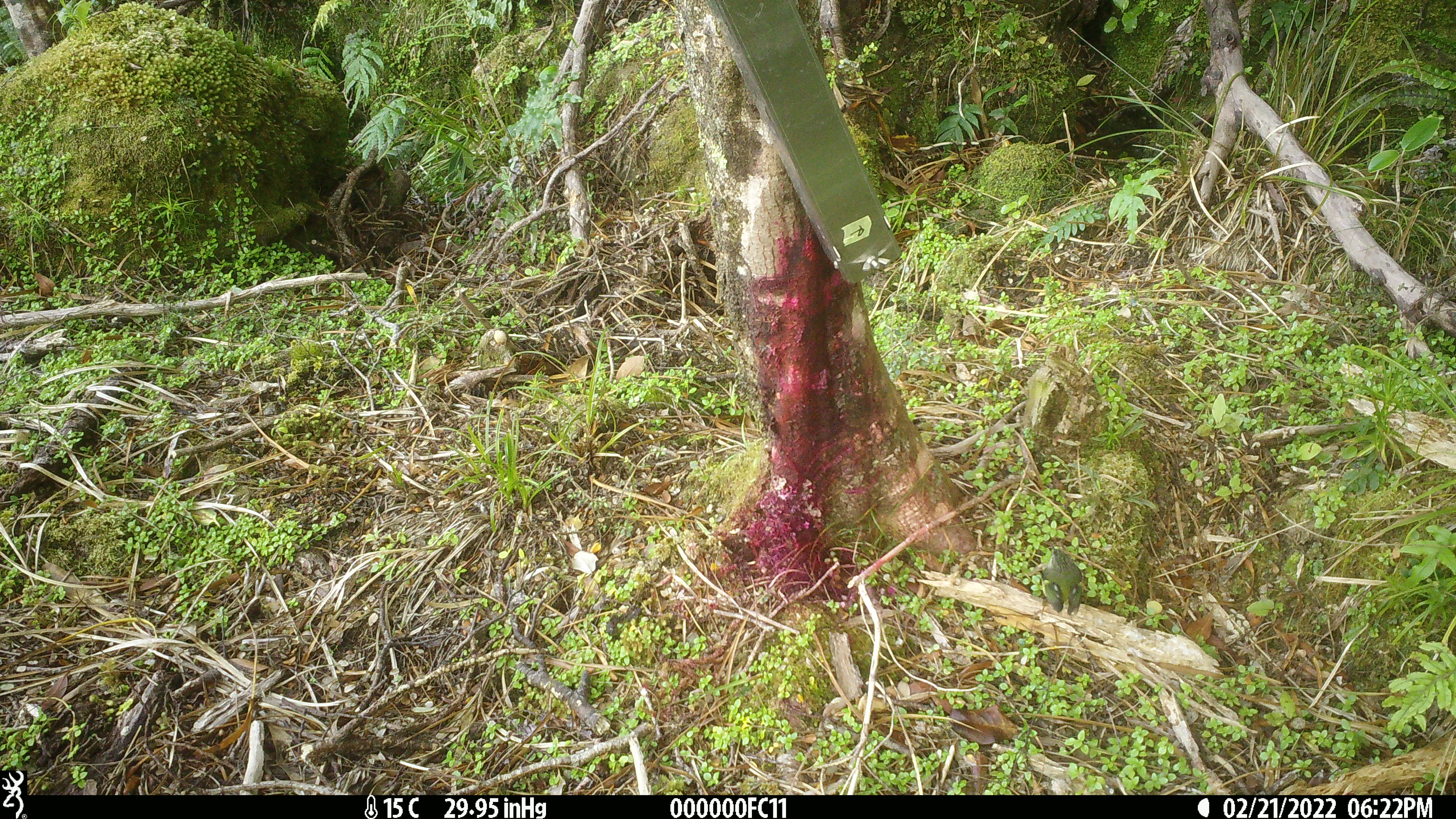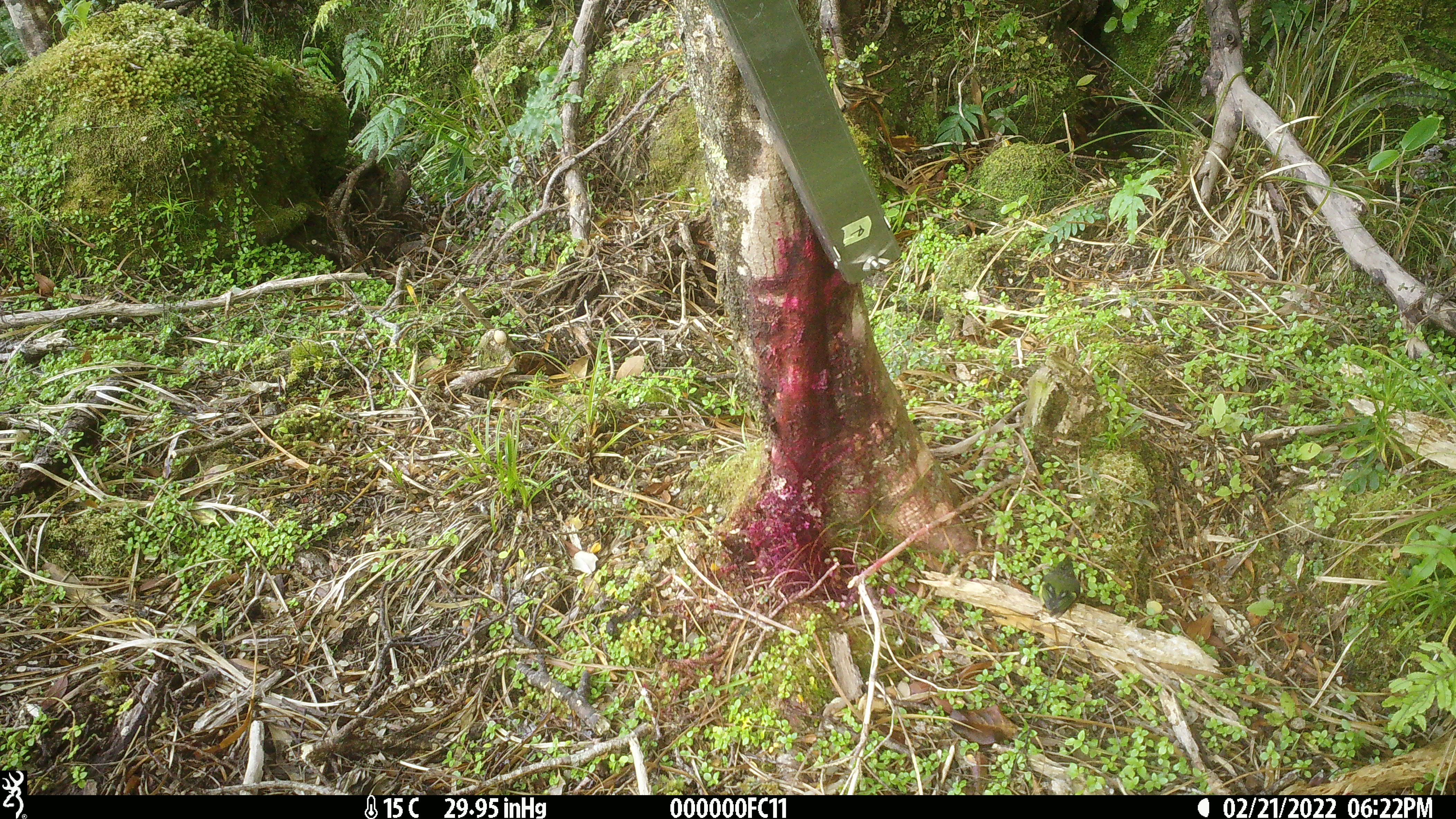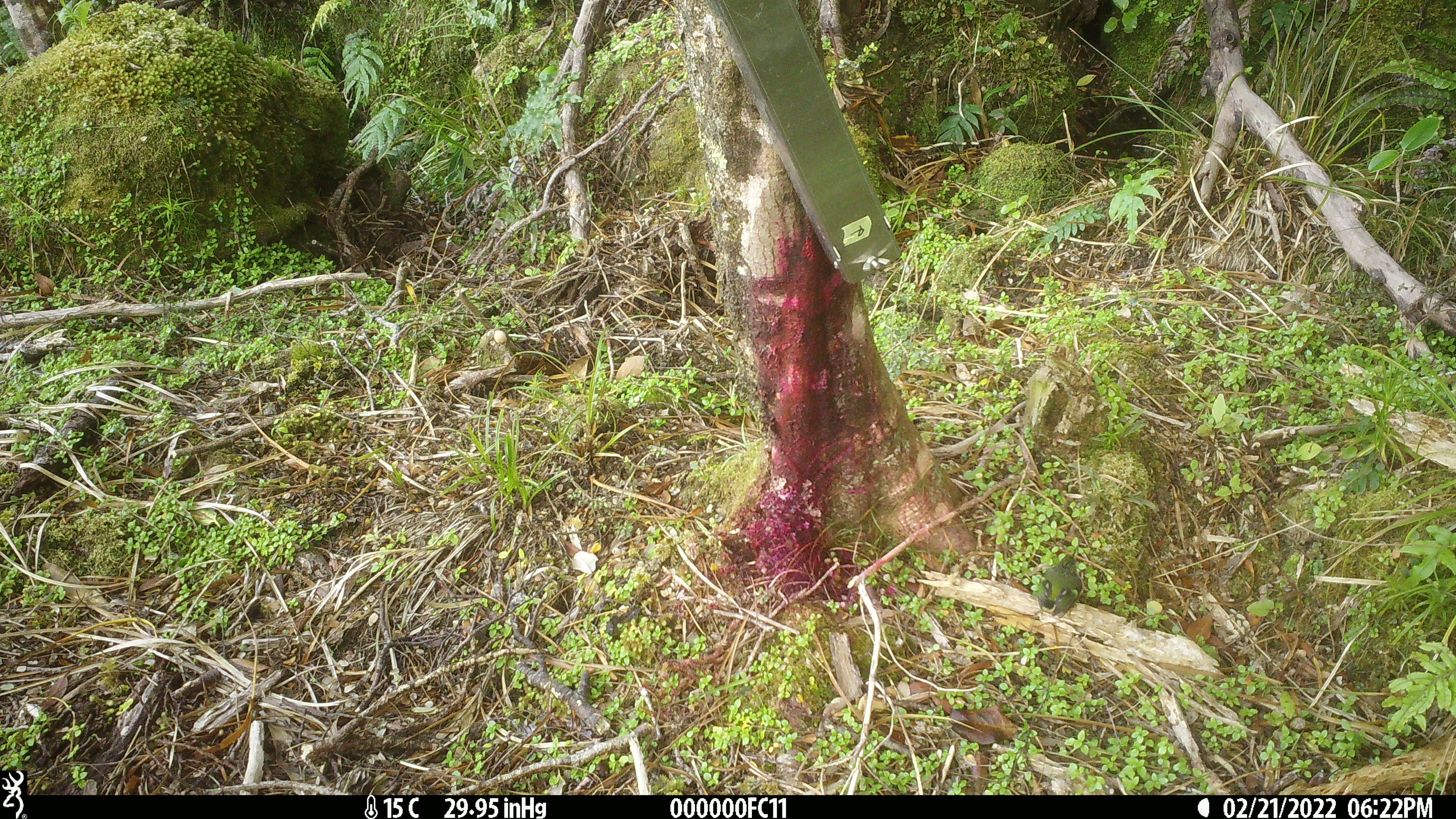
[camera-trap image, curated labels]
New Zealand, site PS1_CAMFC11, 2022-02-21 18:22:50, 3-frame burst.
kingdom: Animalia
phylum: Chordata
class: Aves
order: Passeriformes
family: Acanthisittidae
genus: Acanthisitta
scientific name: Acanthisitta chloris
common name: rifleman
Rifleman (Acanthisitta chloris).